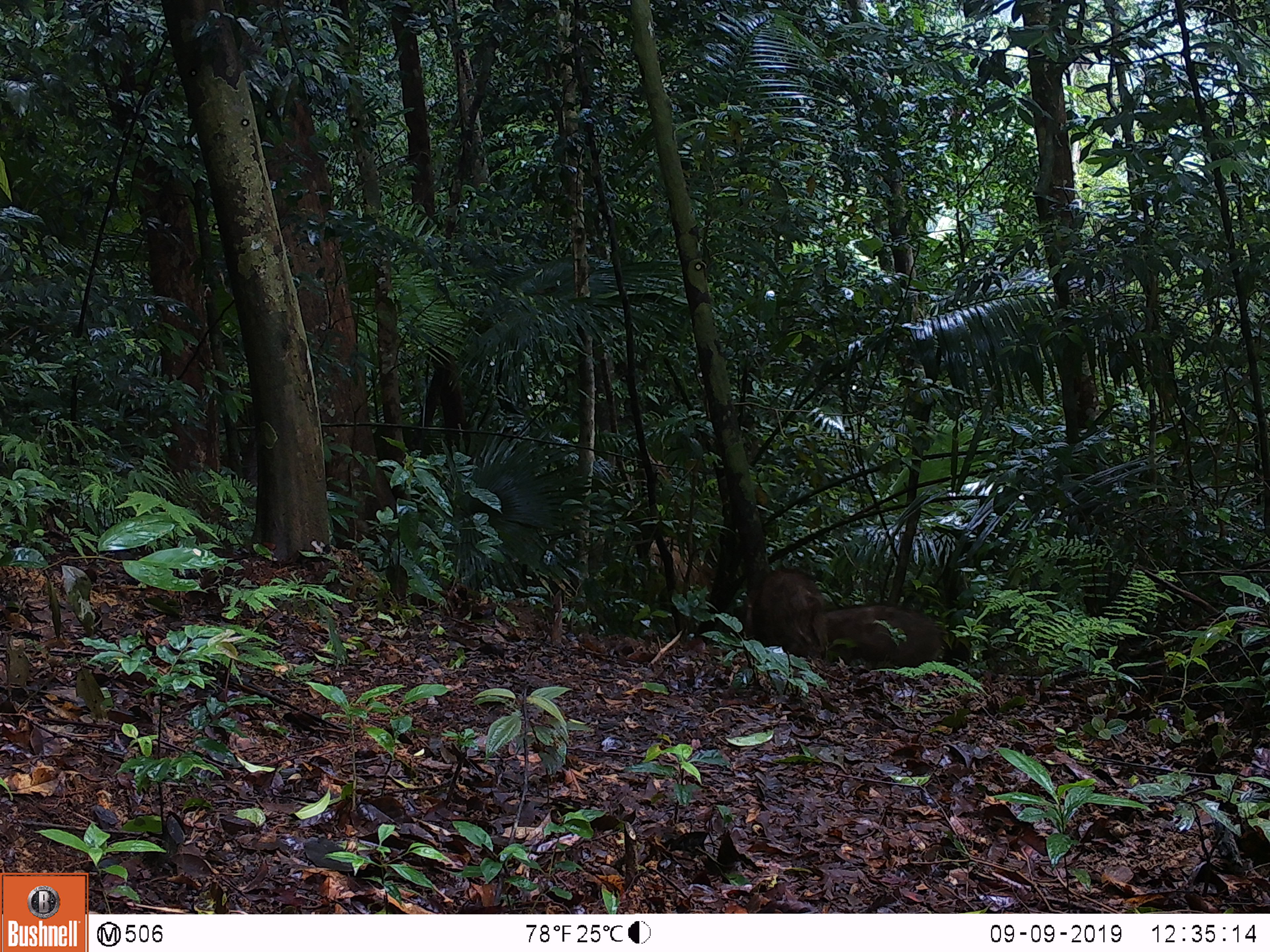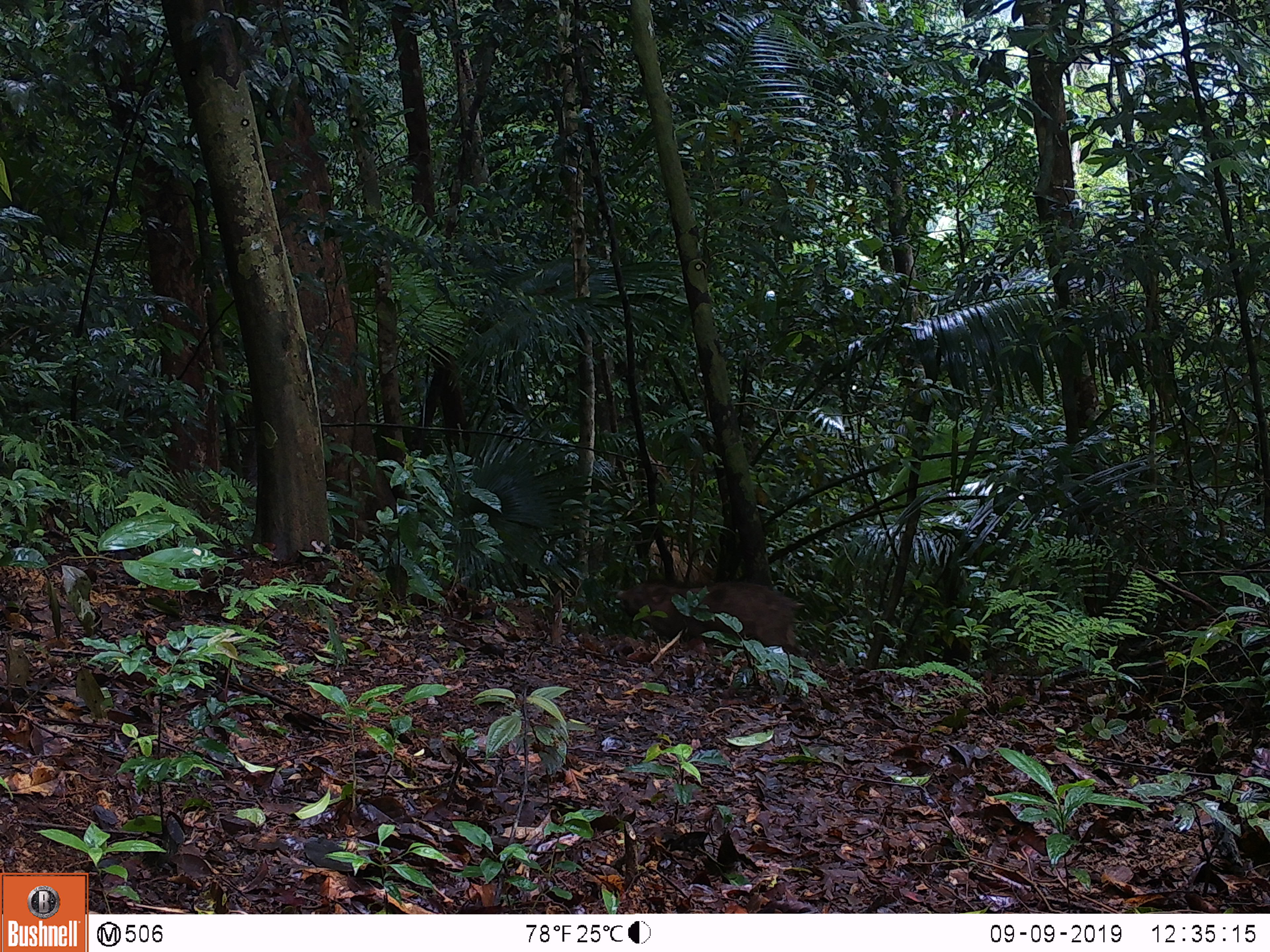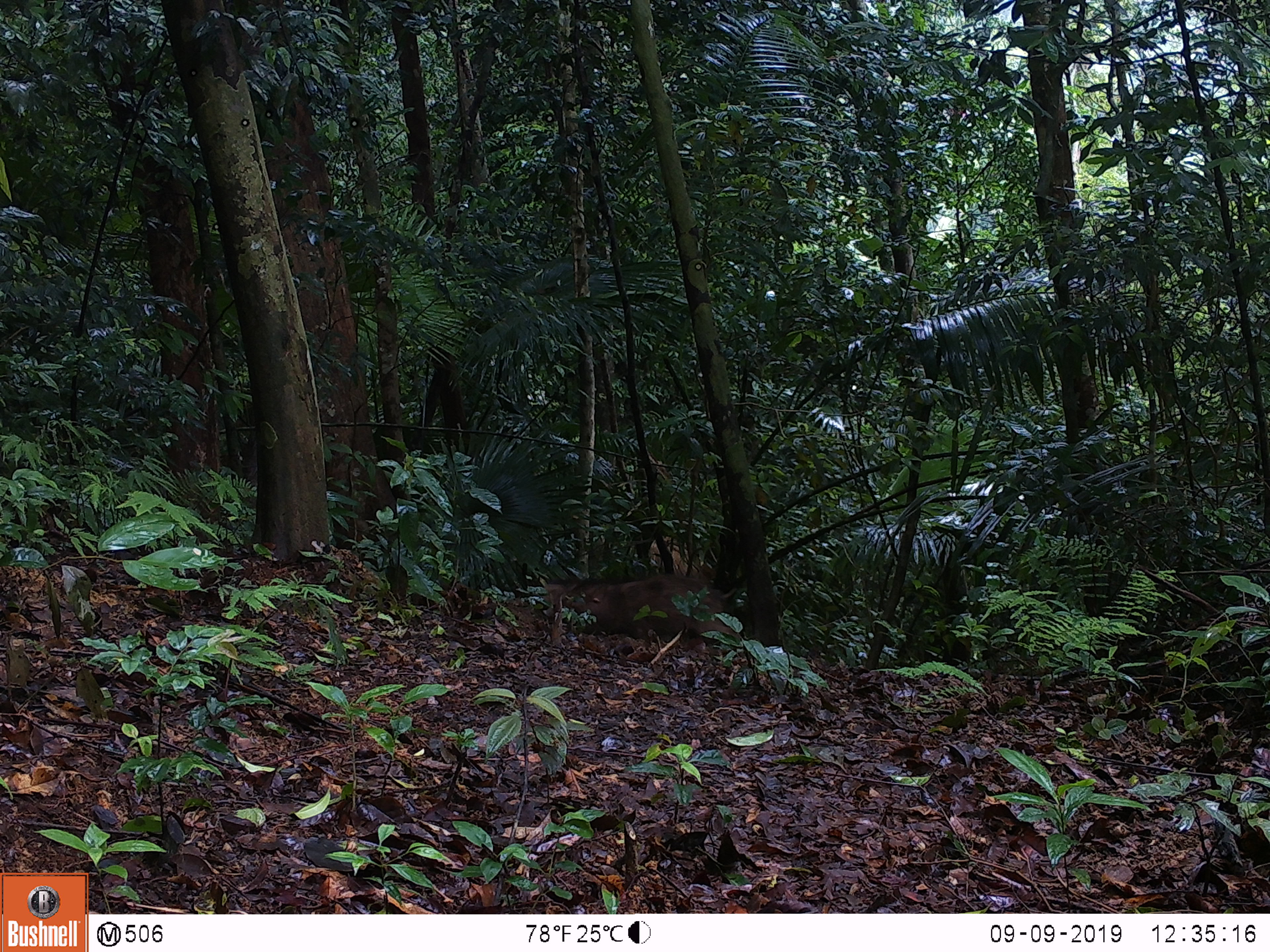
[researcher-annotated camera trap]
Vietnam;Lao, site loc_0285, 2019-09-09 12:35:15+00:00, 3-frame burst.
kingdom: Animalia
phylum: Chordata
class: Mammalia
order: Artiodactyla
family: Suidae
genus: Sus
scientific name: Sus scrofa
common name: eurasian wild pig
Eurasian wild pig (Sus scrofa). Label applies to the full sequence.